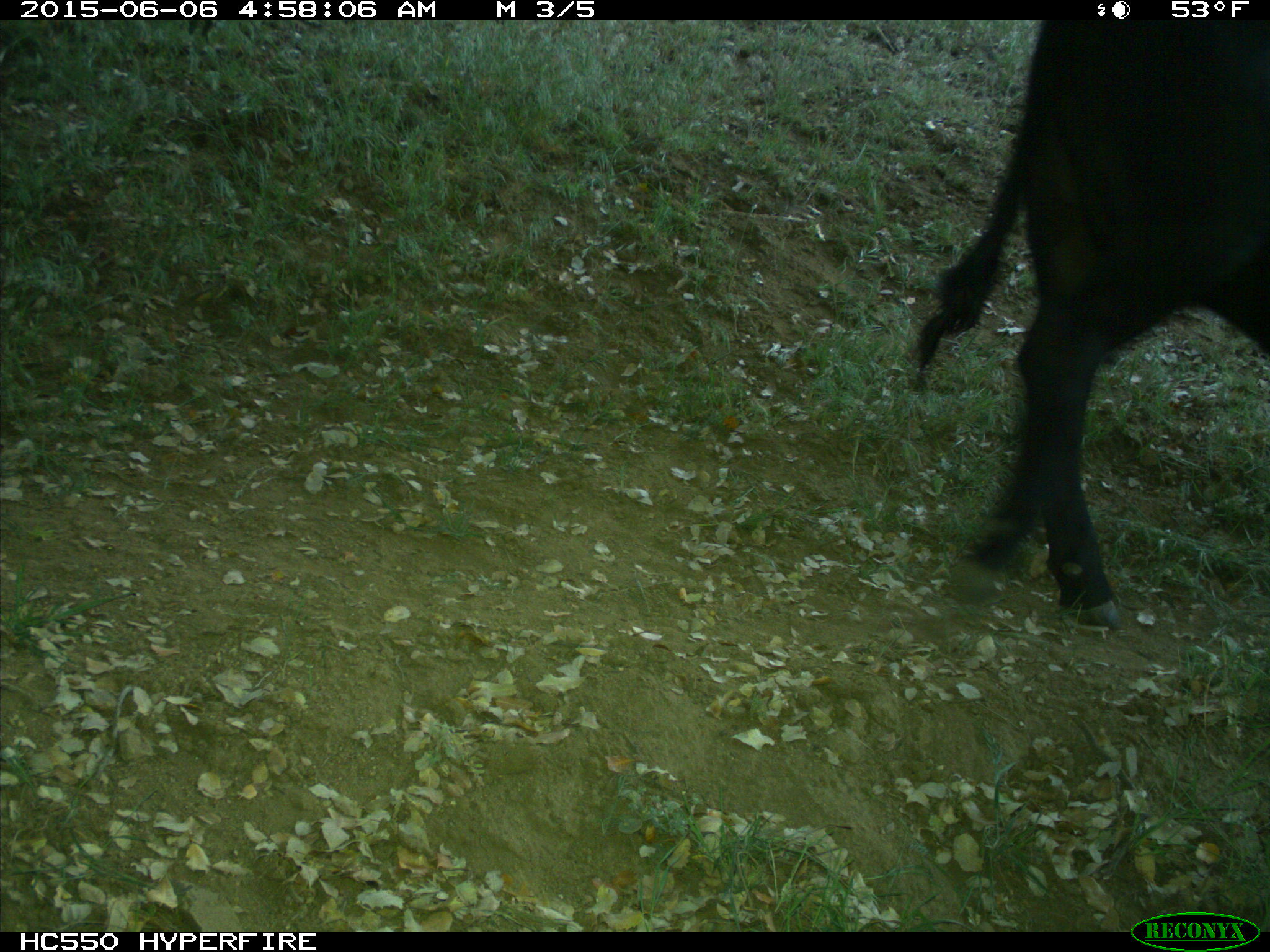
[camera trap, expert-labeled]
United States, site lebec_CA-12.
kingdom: Animalia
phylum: Chordata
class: Mammalia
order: Artiodactyla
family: Bovidae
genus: Bos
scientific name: Bos taurus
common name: domestic cow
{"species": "Bos taurus (domestic cow)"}